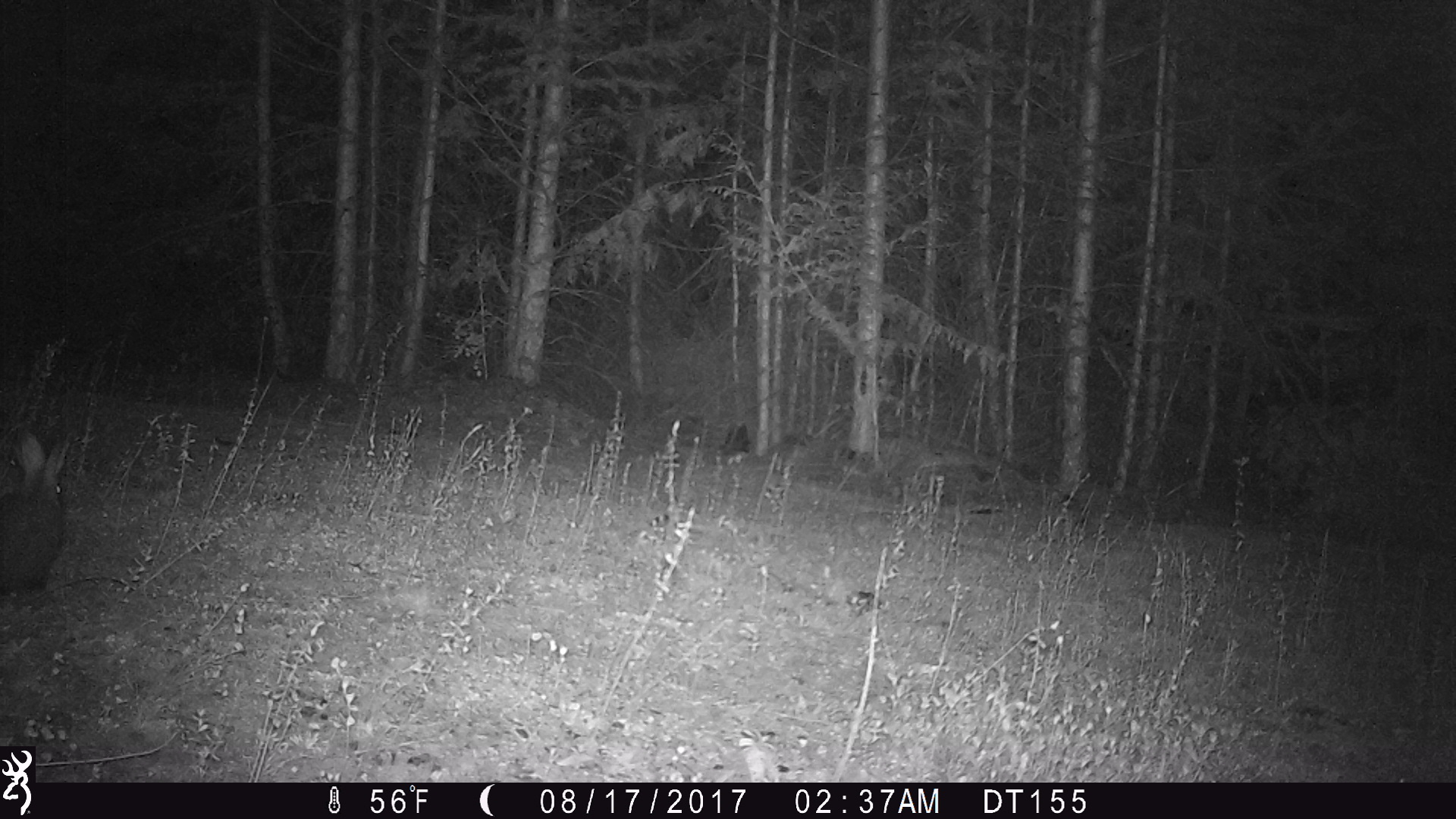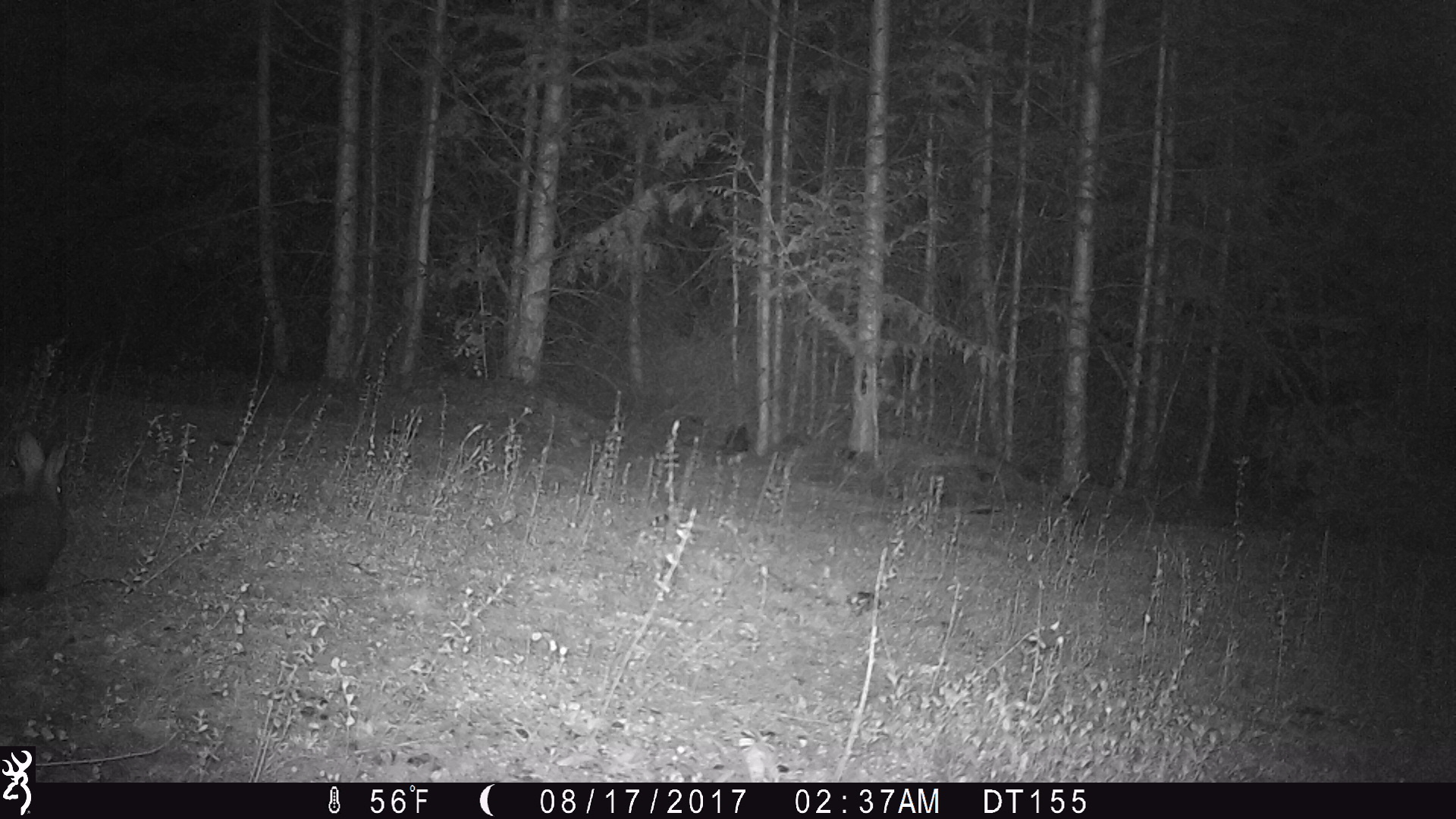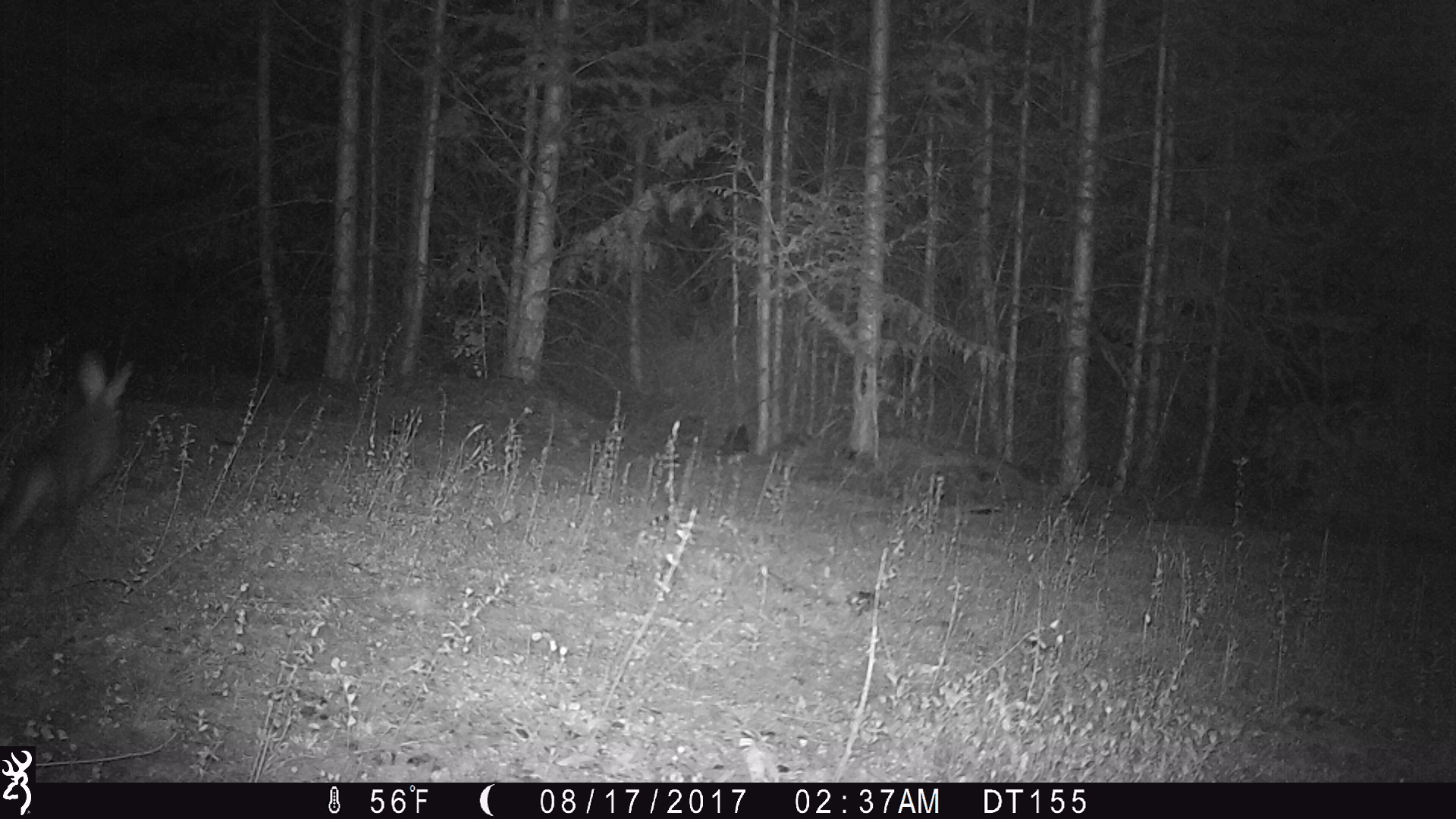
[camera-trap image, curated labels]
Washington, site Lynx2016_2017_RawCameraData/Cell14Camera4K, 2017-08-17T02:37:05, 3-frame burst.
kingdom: Animalia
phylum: Chordata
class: Mammalia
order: Lagomorpha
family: Leporidae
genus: Lepus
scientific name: Lepus americanus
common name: snowshoe hare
Lepus americanus (snowshoe hare). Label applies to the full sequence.